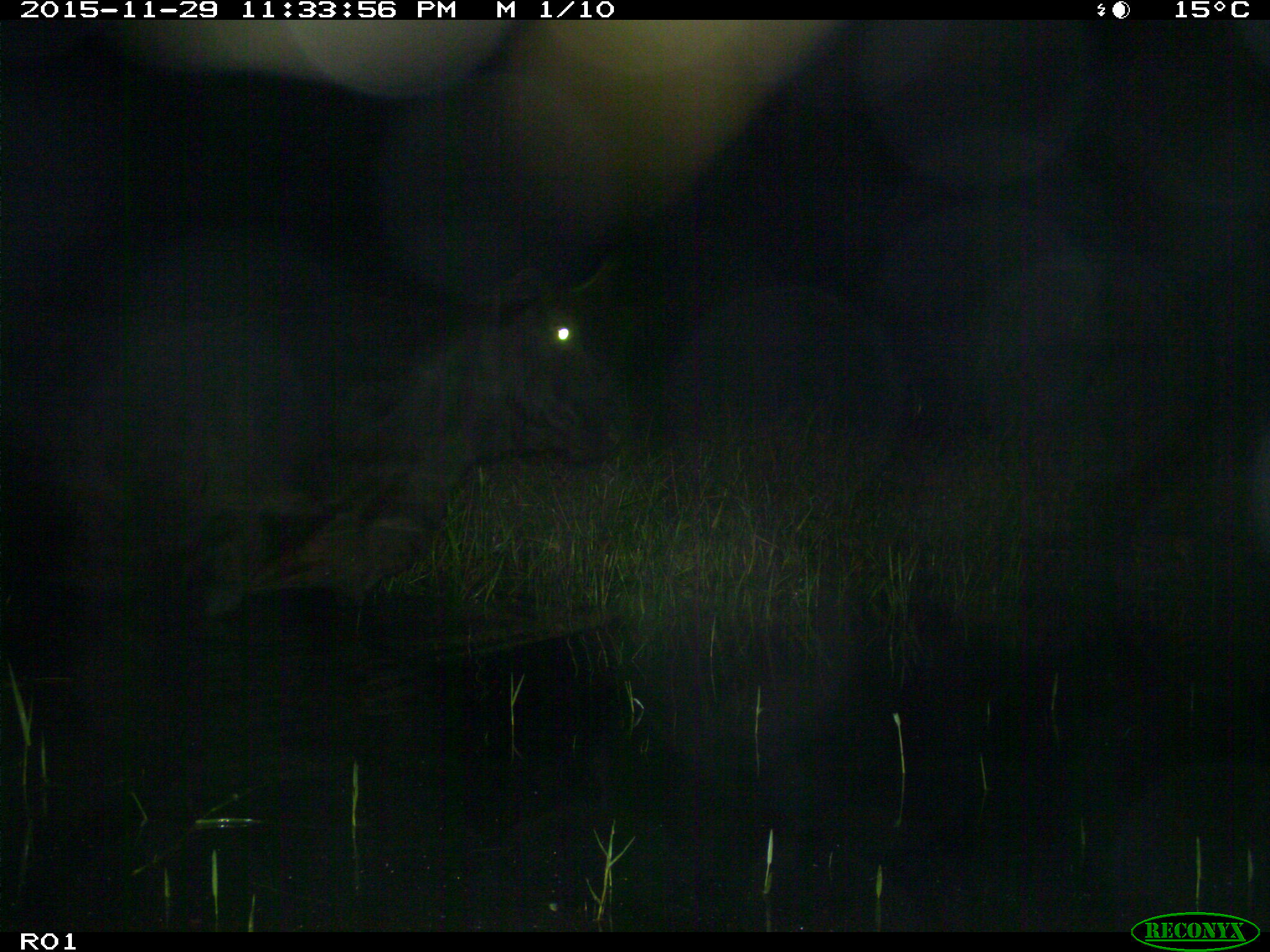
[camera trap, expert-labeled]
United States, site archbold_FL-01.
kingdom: Animalia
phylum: Chordata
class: Mammalia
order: Artiodactyla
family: Bovidae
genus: Bos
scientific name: Bos taurus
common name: domestic cow